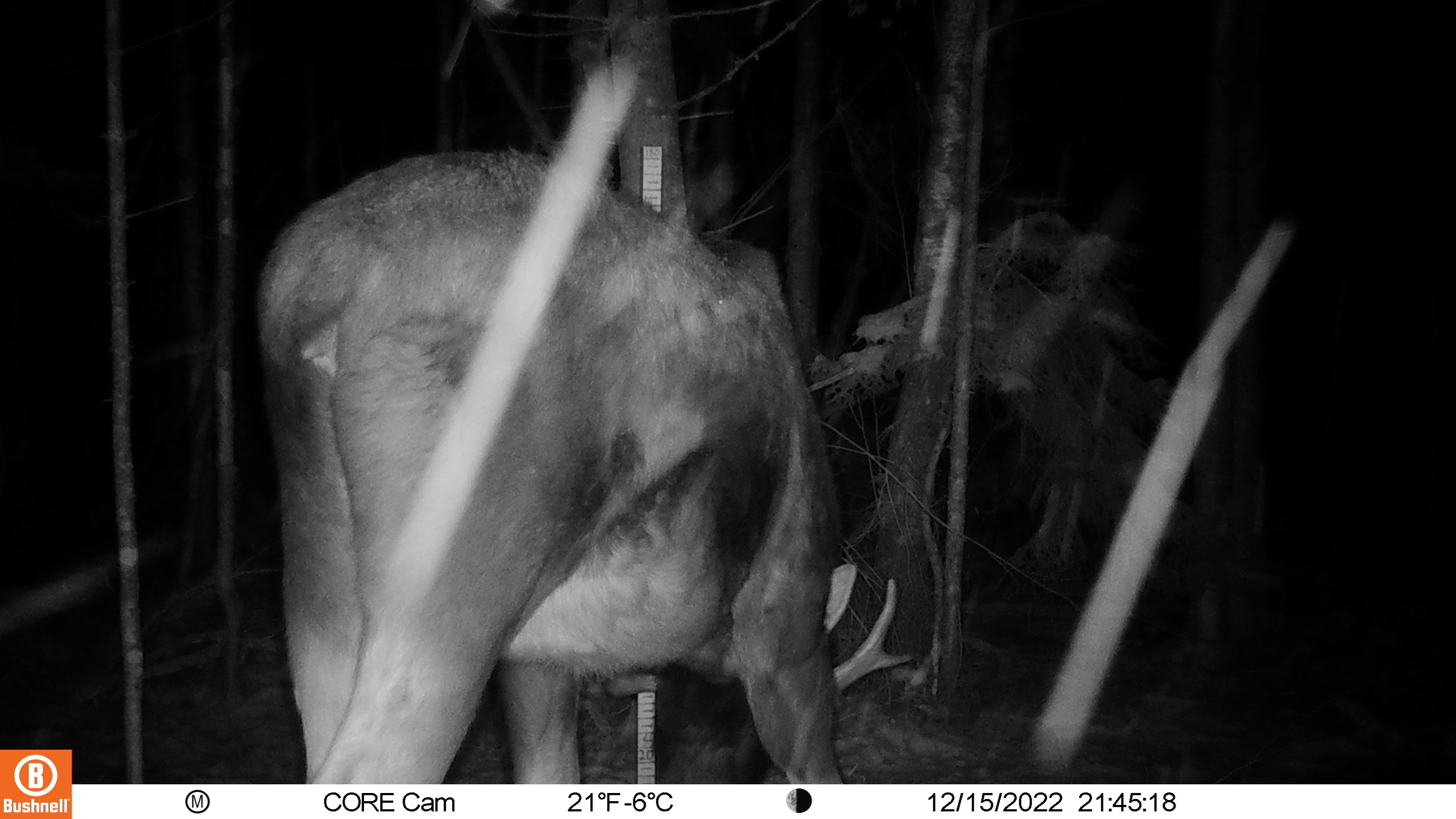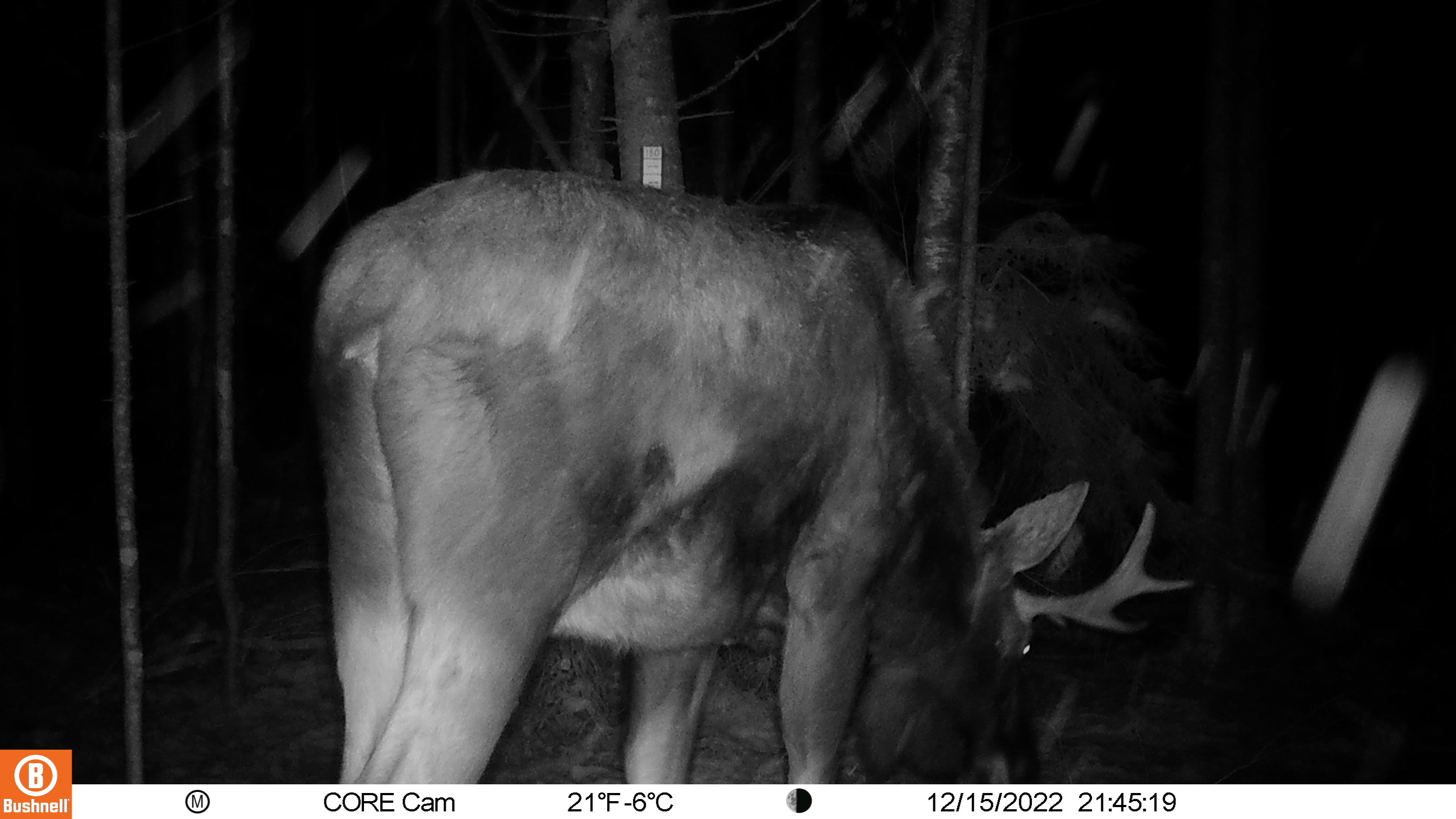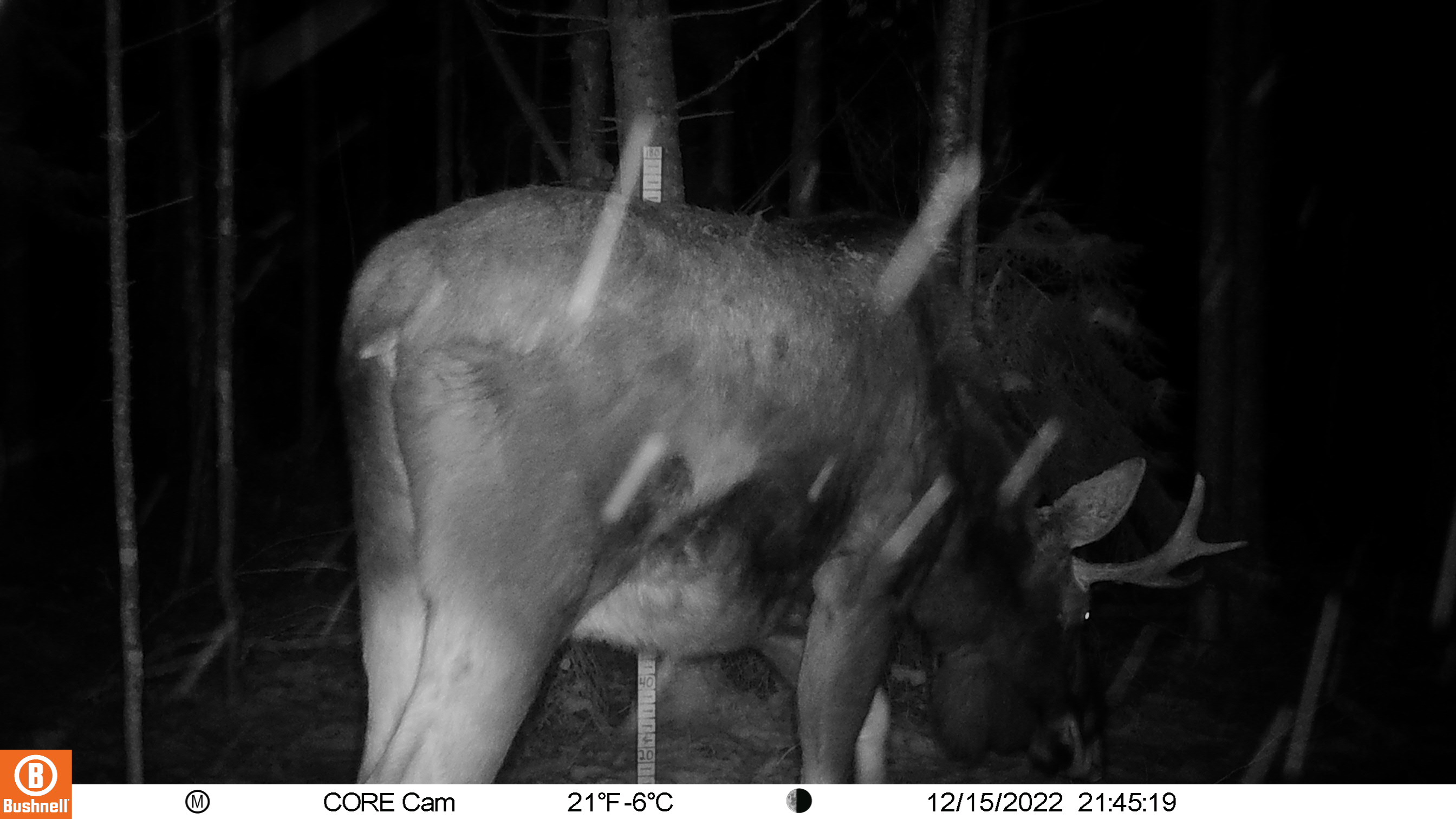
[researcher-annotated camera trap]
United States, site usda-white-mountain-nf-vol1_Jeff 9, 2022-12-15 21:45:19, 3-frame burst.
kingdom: Animalia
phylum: Chordata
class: Mammalia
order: Artiodactyla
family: Cervidae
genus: Alces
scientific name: Alces alces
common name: moose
Moose (Alces alces).